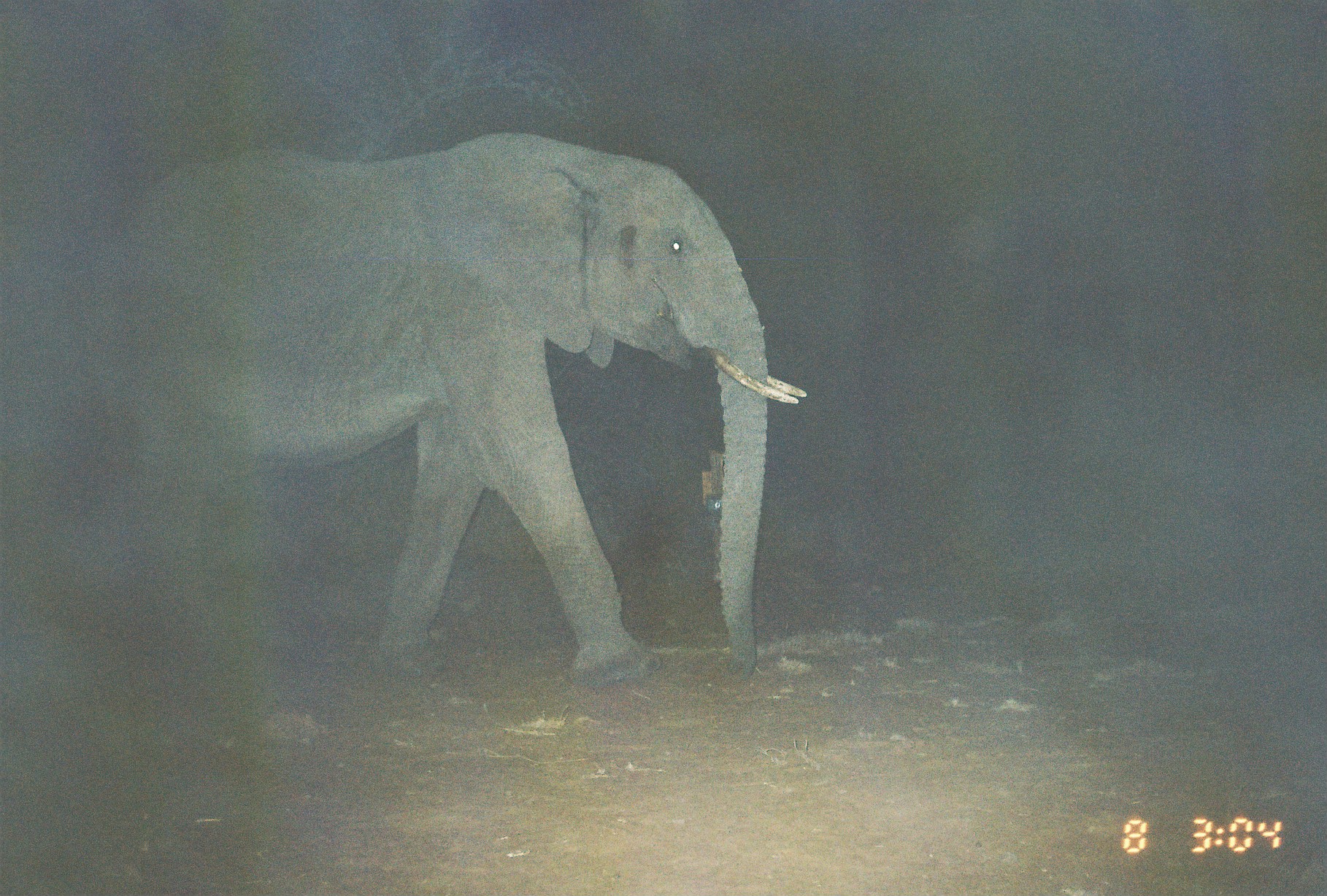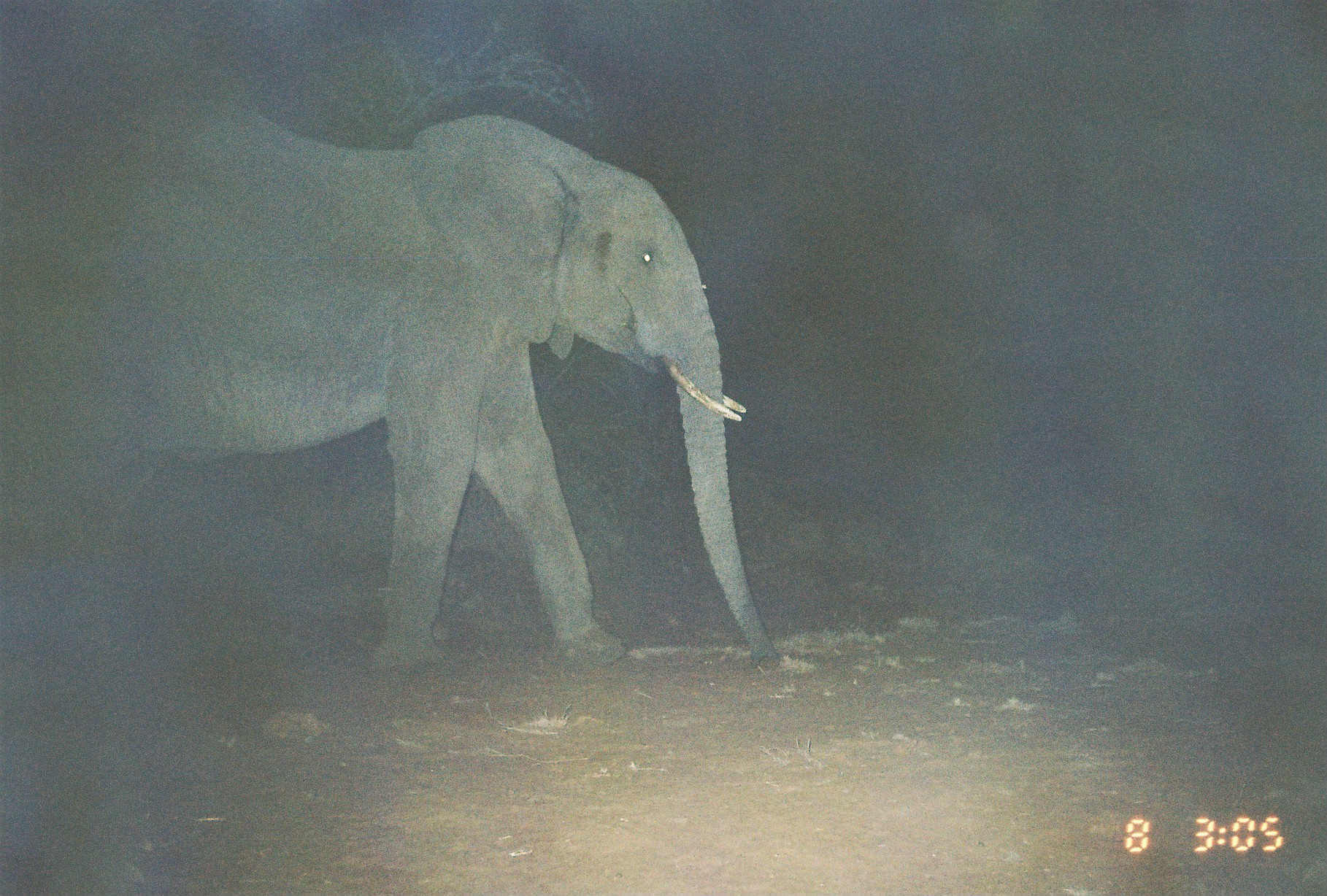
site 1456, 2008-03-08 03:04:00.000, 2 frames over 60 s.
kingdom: Animalia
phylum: Chordata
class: Mammalia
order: Proboscidea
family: Elephantidae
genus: Loxodonta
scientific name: Loxodonta africana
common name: african bush elephant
Loxodonta africana (african bush elephant), count 1.